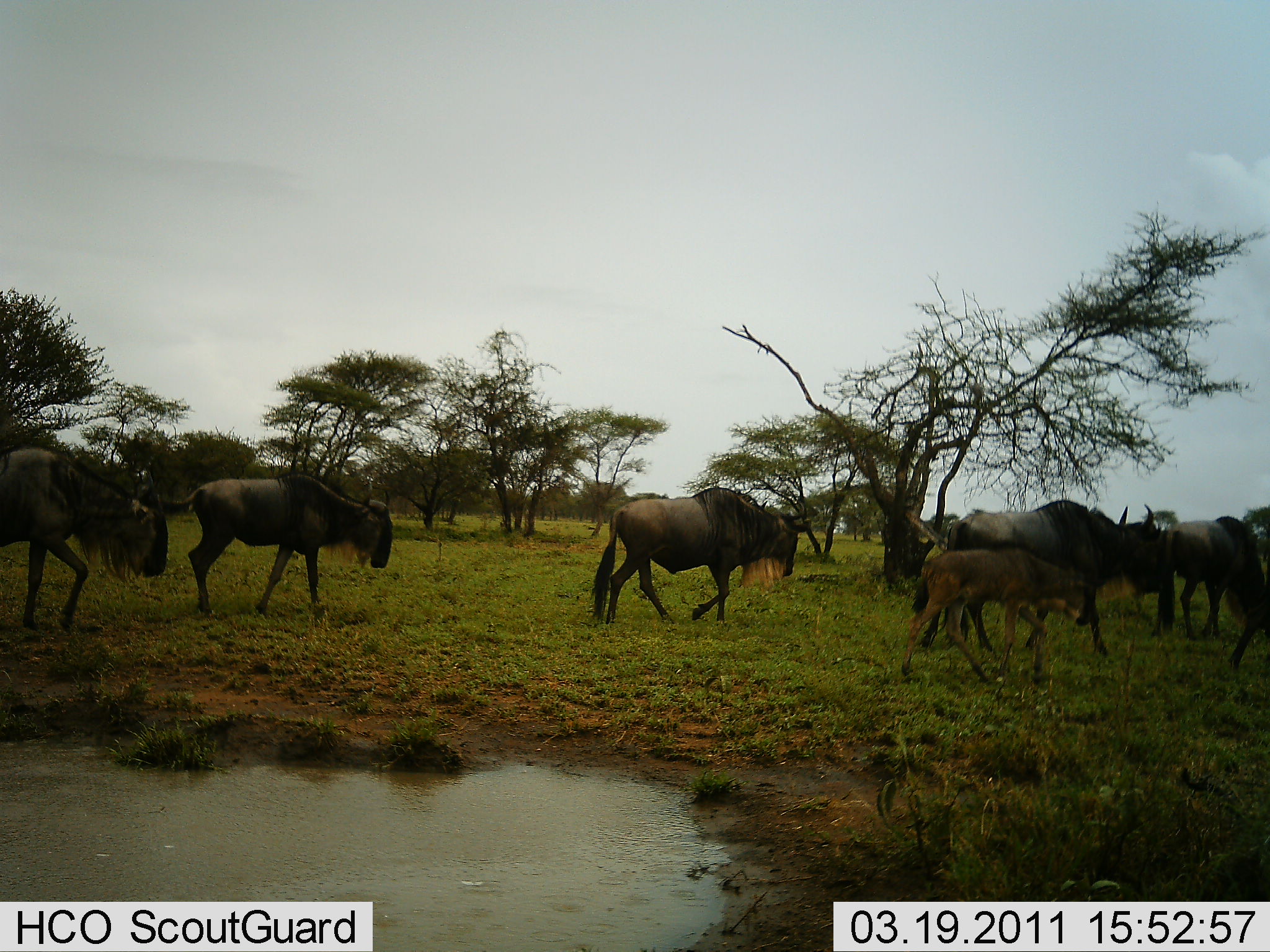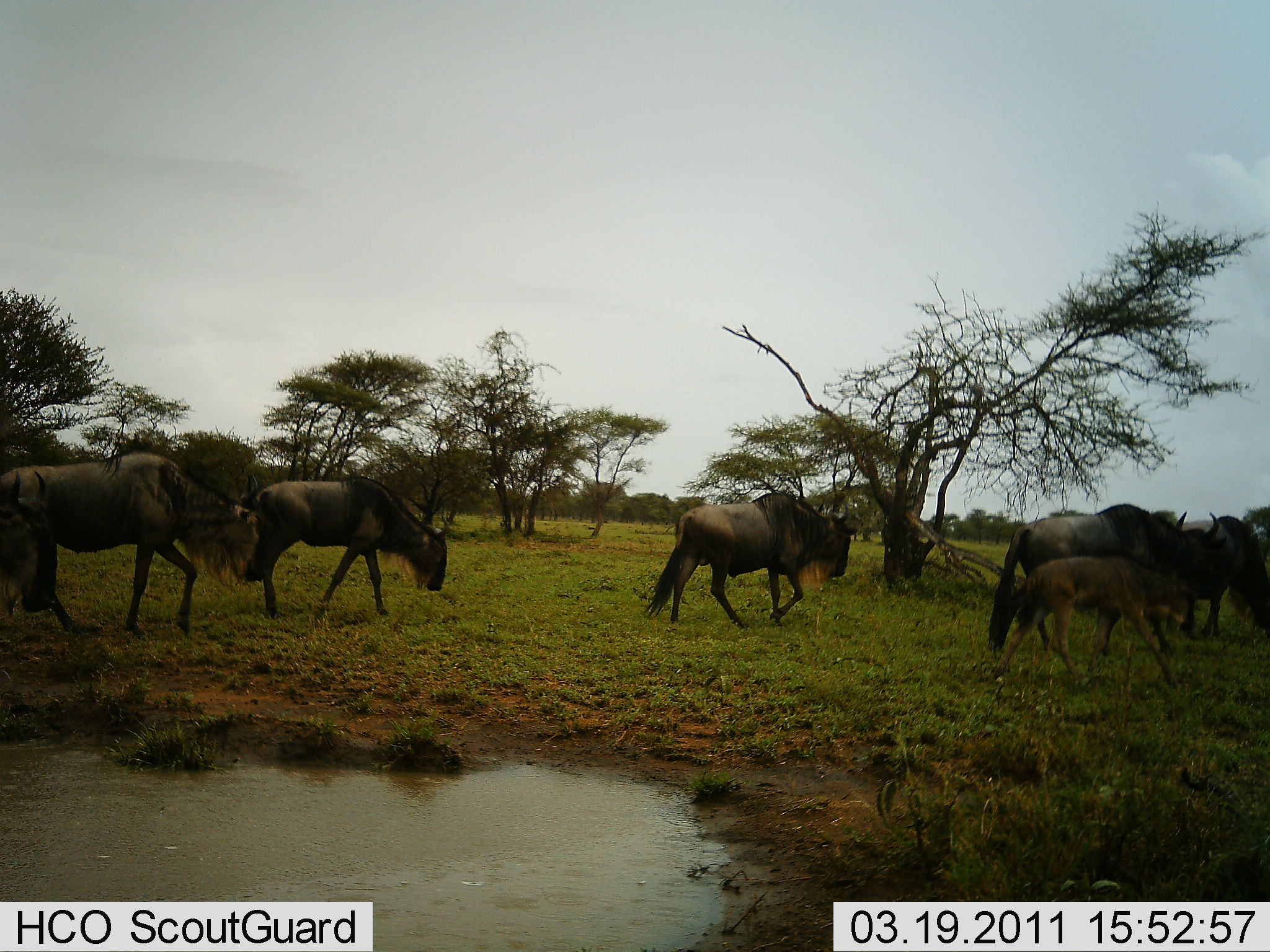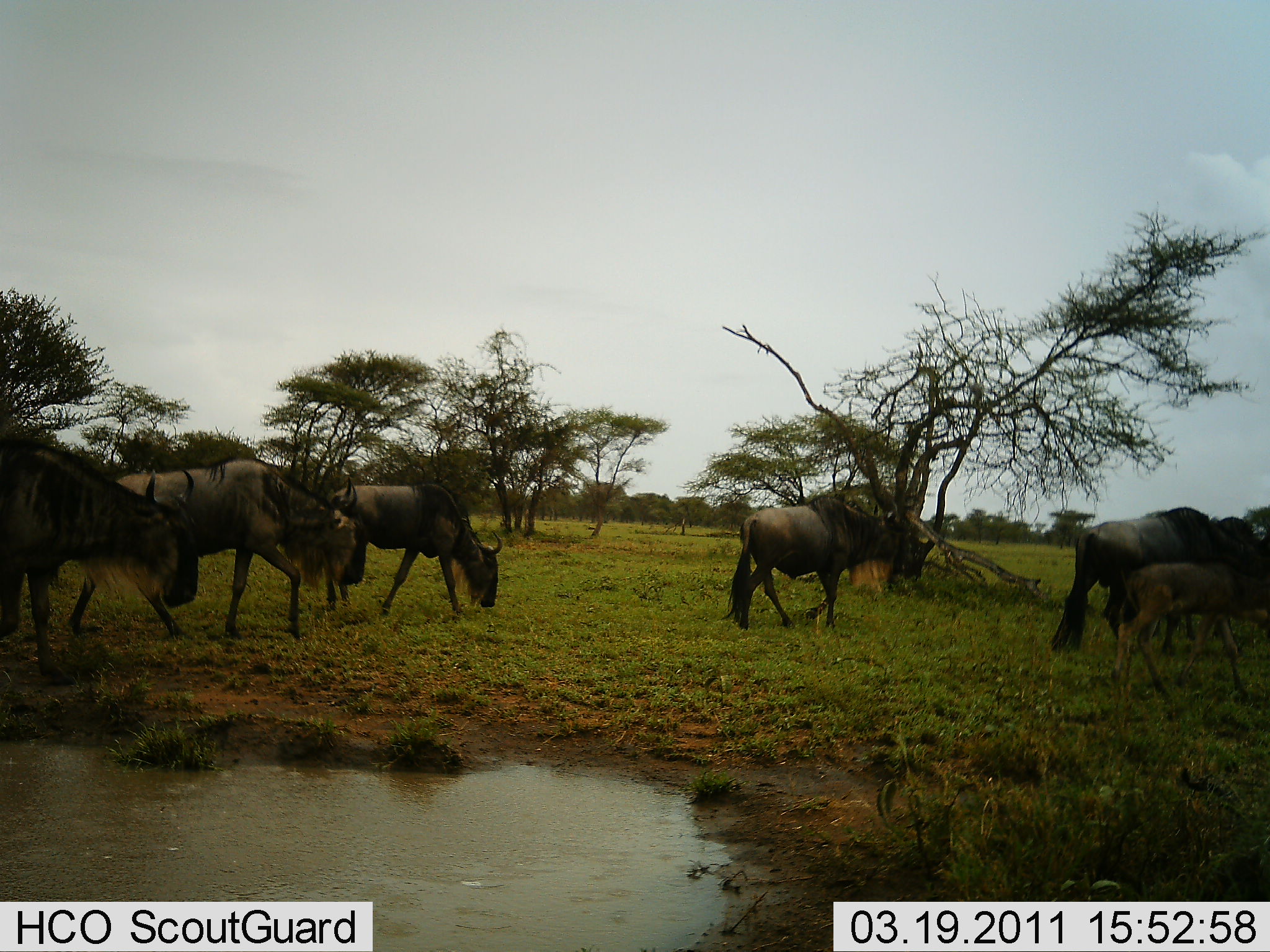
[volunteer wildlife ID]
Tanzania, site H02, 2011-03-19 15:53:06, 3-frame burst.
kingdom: Animalia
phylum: Chordata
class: Mammalia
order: Artiodactyla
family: Bovidae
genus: Connochaetes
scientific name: Connochaetes taurinus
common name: blue wildebeest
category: wildebeest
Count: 8.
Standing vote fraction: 25%.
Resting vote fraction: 0%.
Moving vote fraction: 92%.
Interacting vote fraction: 0%.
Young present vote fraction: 75%.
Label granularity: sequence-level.